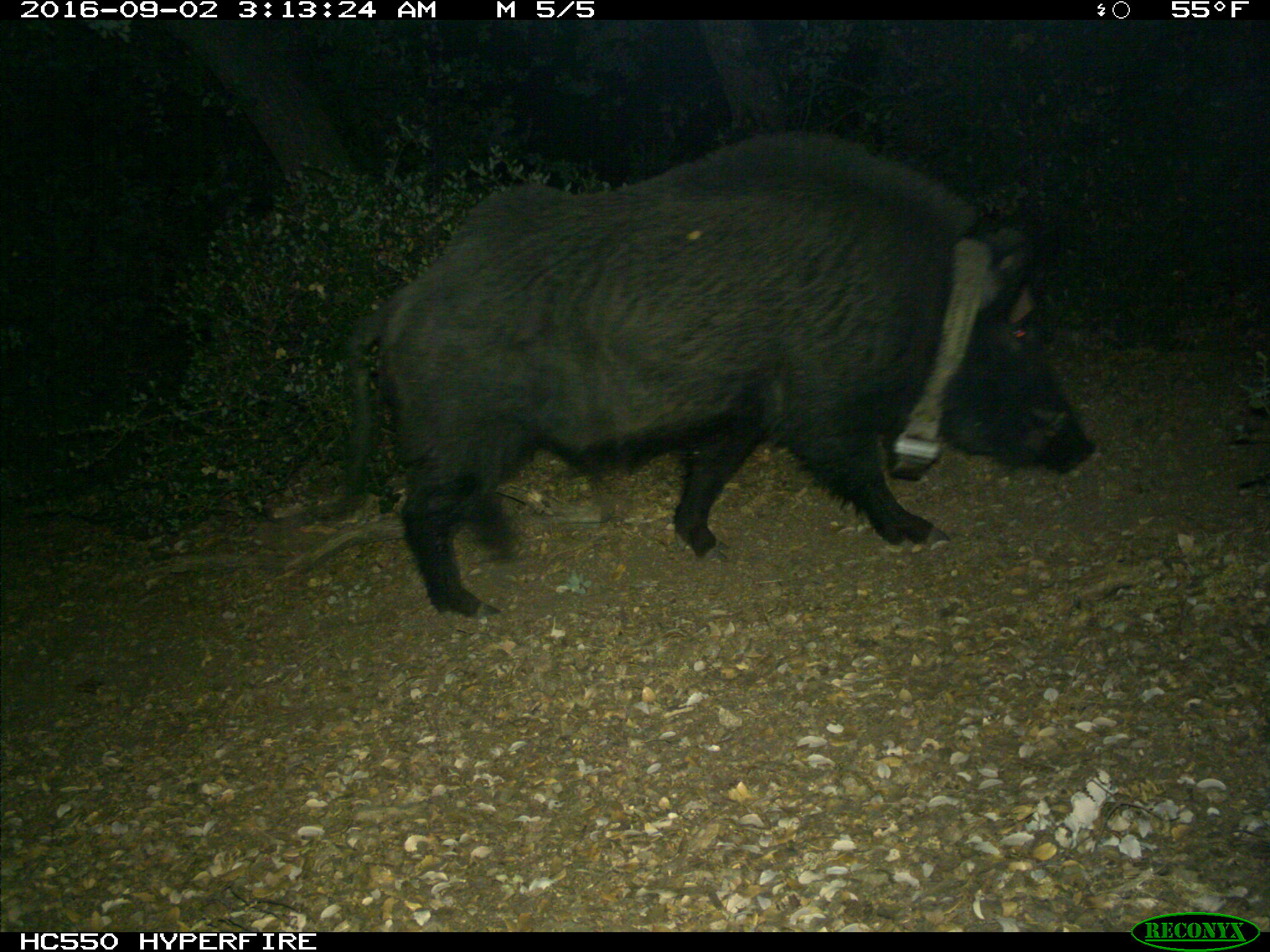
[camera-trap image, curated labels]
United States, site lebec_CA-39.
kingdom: Animalia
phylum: Chordata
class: Mammalia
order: Artiodactyla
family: Suidae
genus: Sus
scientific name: Sus scrofa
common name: wild boar